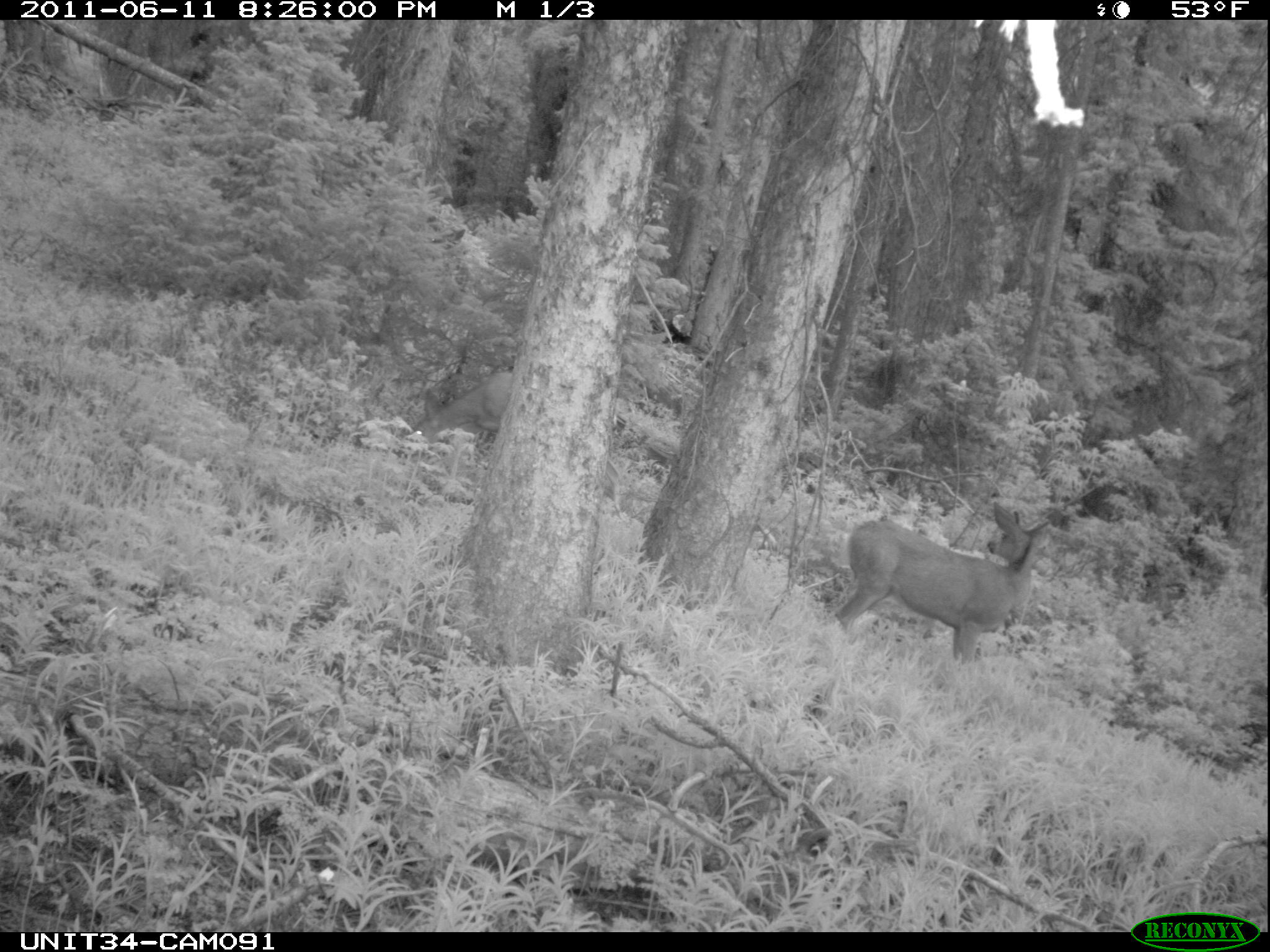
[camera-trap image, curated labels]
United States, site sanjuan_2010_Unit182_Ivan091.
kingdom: Animalia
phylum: Chordata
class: Mammalia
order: Artiodactyla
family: Cervidae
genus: Odocoileus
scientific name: Odocoileus hemionus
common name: mule deer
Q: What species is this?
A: Odocoileus hemionus (mule deer).